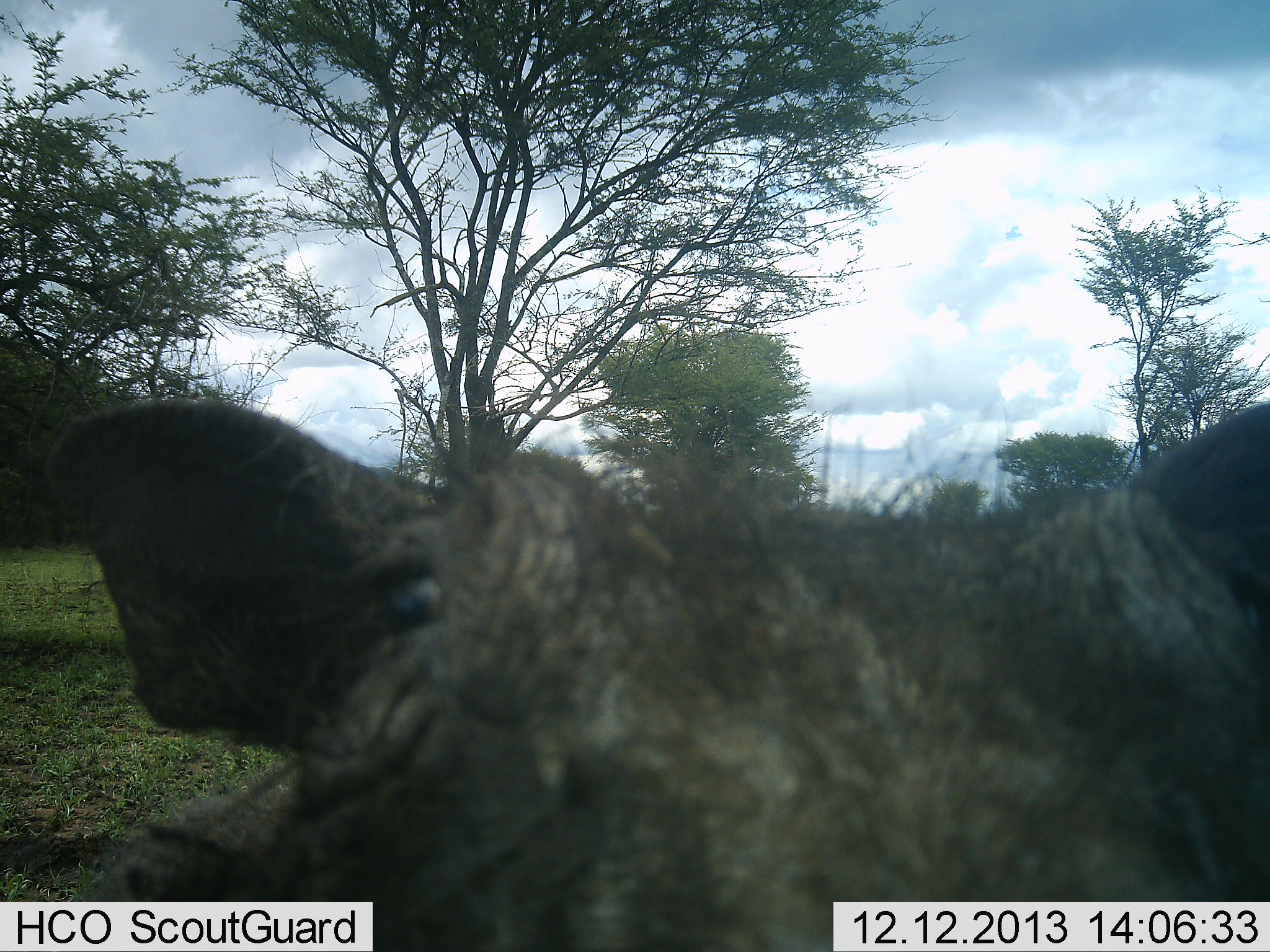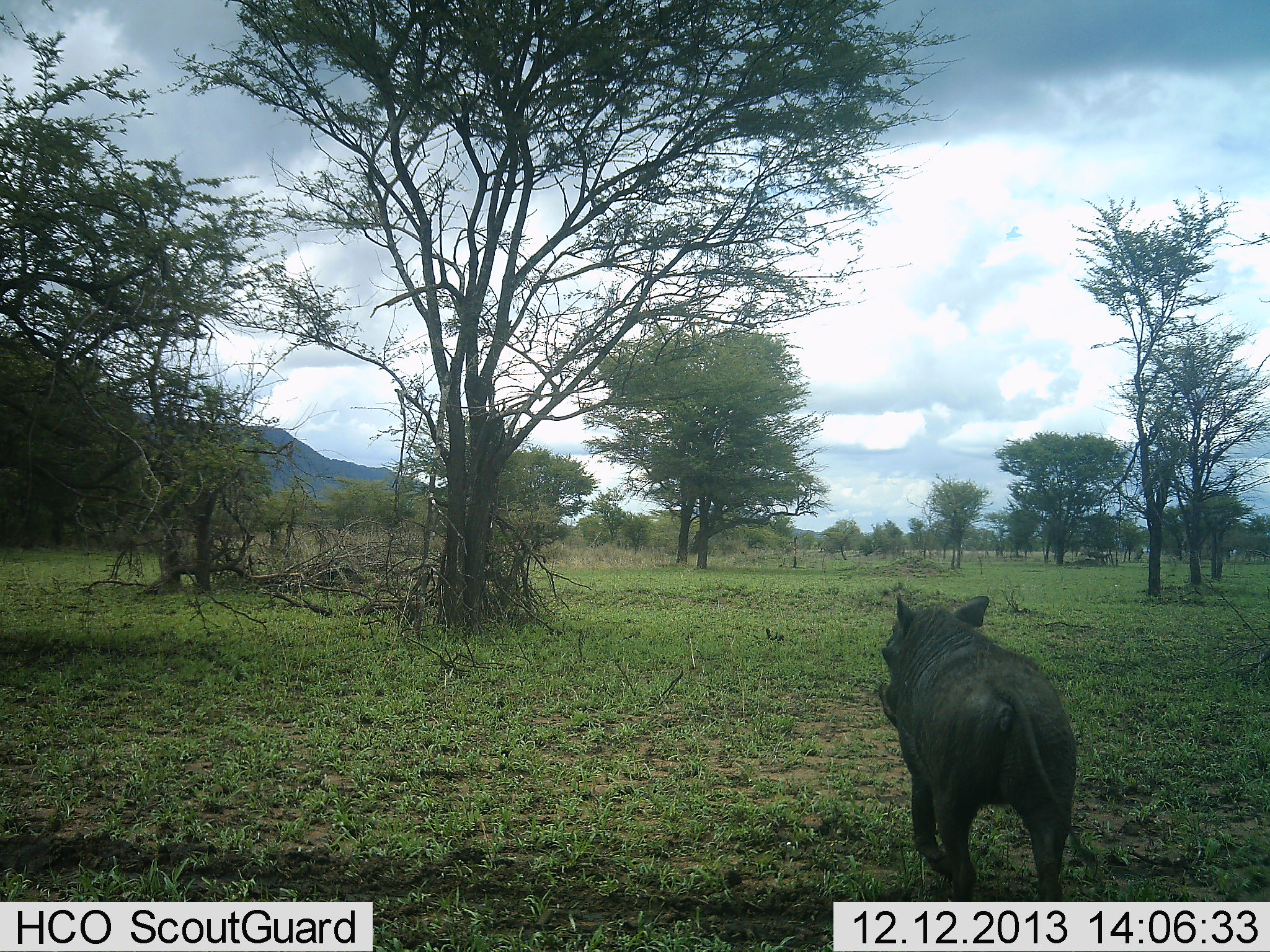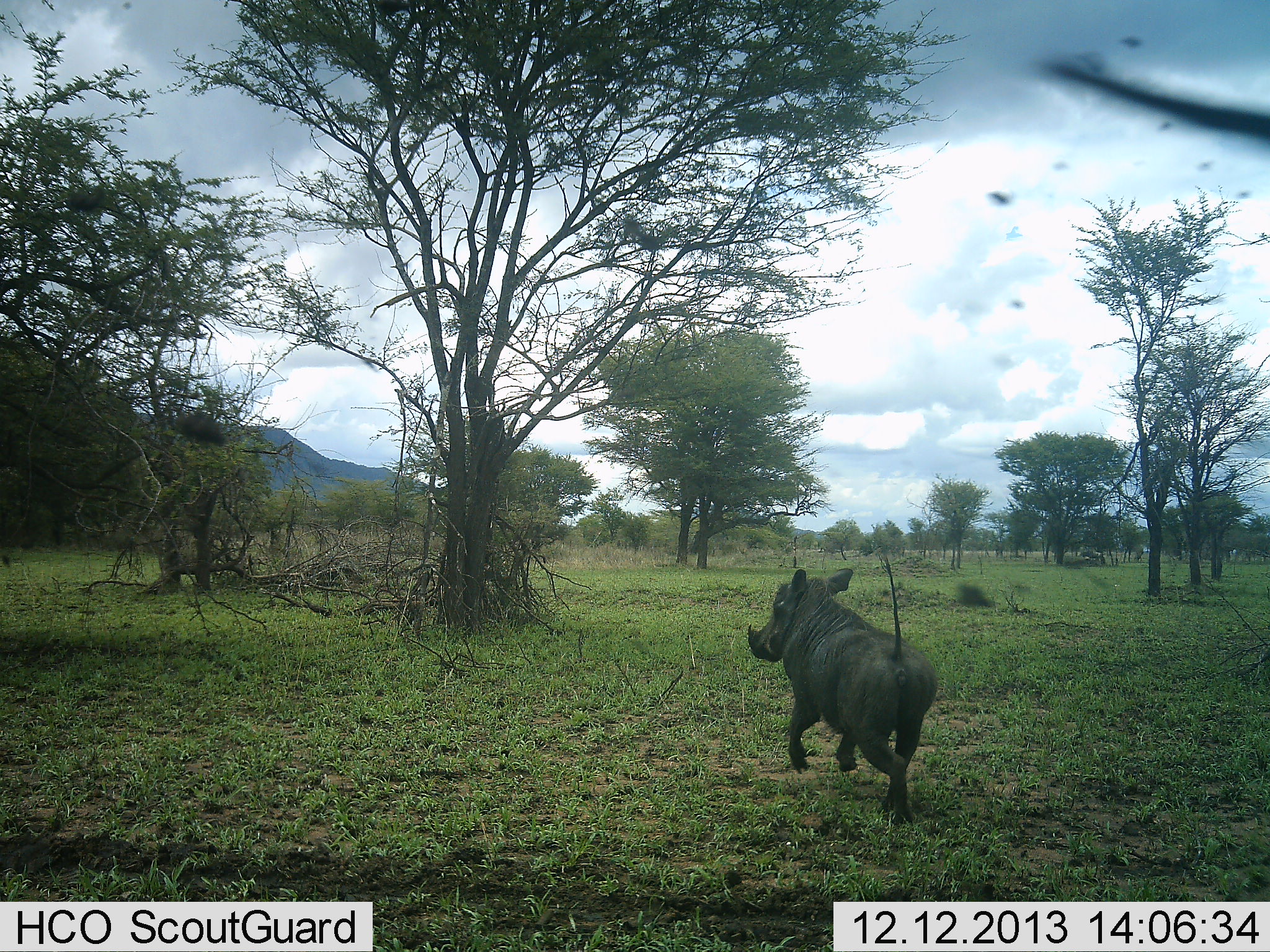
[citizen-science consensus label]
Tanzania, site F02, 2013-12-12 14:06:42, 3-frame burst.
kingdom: Animalia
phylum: Chordata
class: Mammalia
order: Artiodactyla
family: Suidae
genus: Phacochoerus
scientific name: Phacochoerus africanus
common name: warthog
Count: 1.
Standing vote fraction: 0%.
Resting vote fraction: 0%.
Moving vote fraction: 100%.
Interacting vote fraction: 8%.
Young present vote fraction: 0%.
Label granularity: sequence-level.